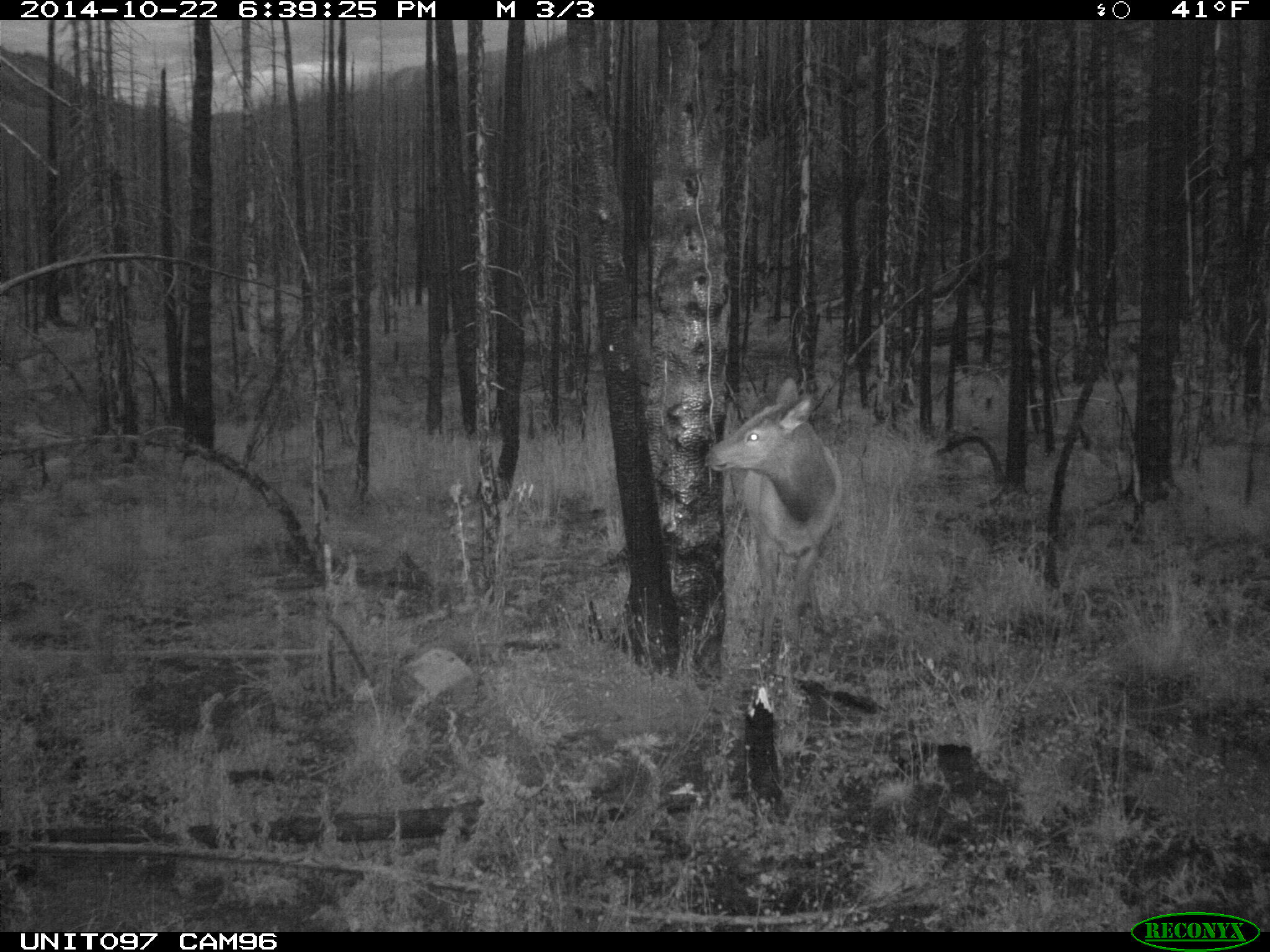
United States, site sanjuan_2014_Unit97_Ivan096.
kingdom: Animalia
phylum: Chordata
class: Mammalia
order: Artiodactyla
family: Cervidae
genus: Cervus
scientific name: Cervus elaphus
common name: red deer